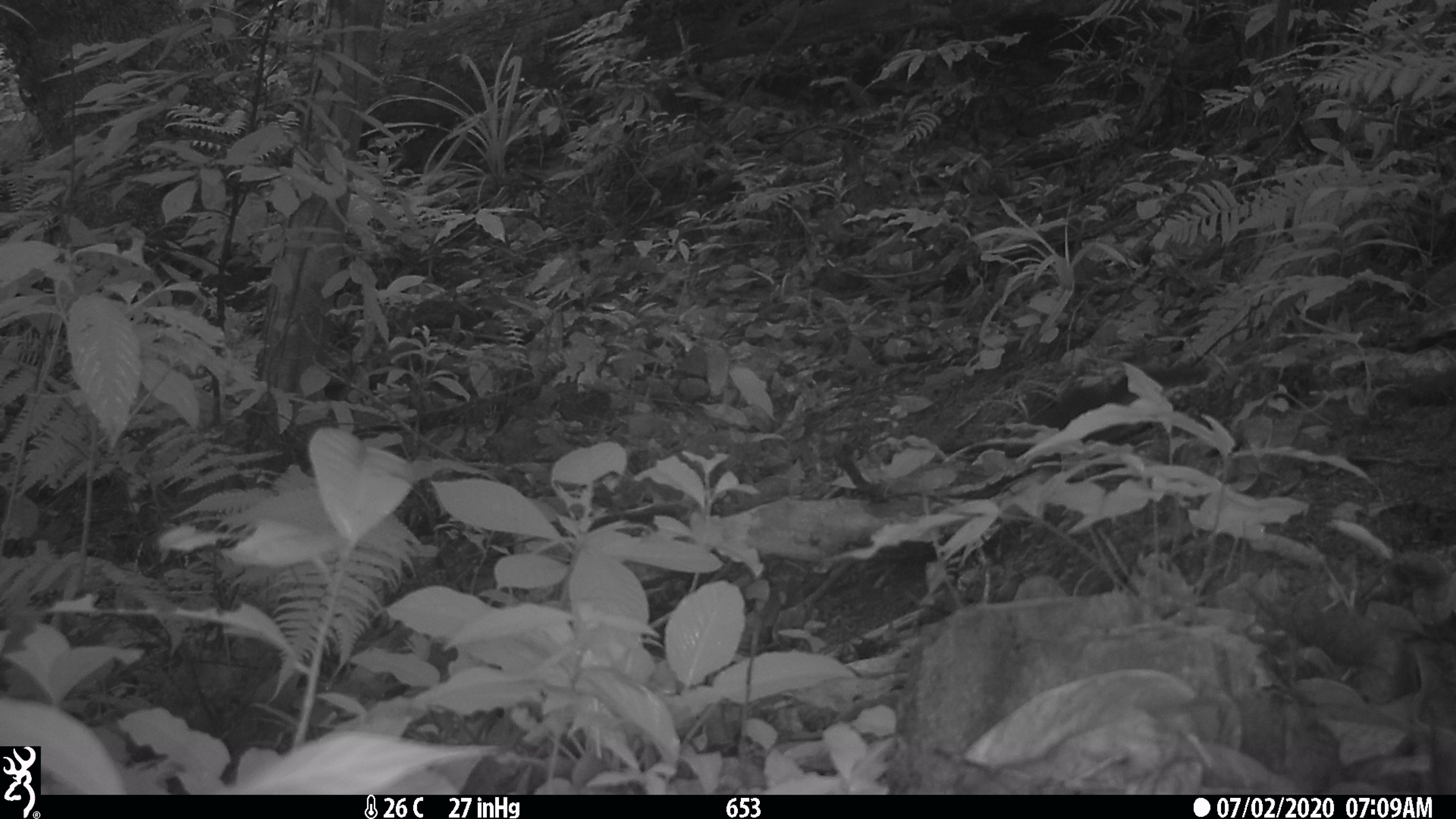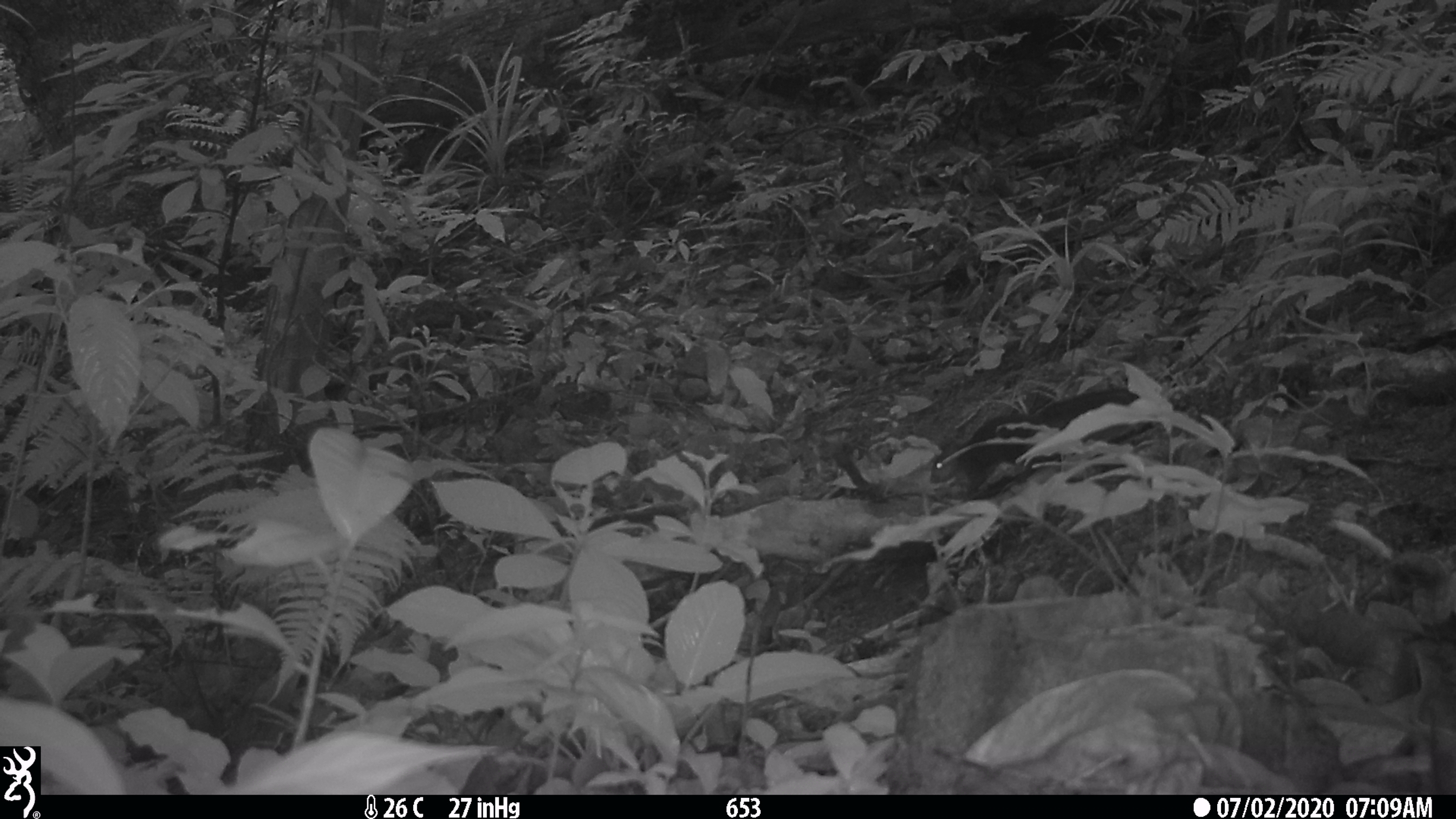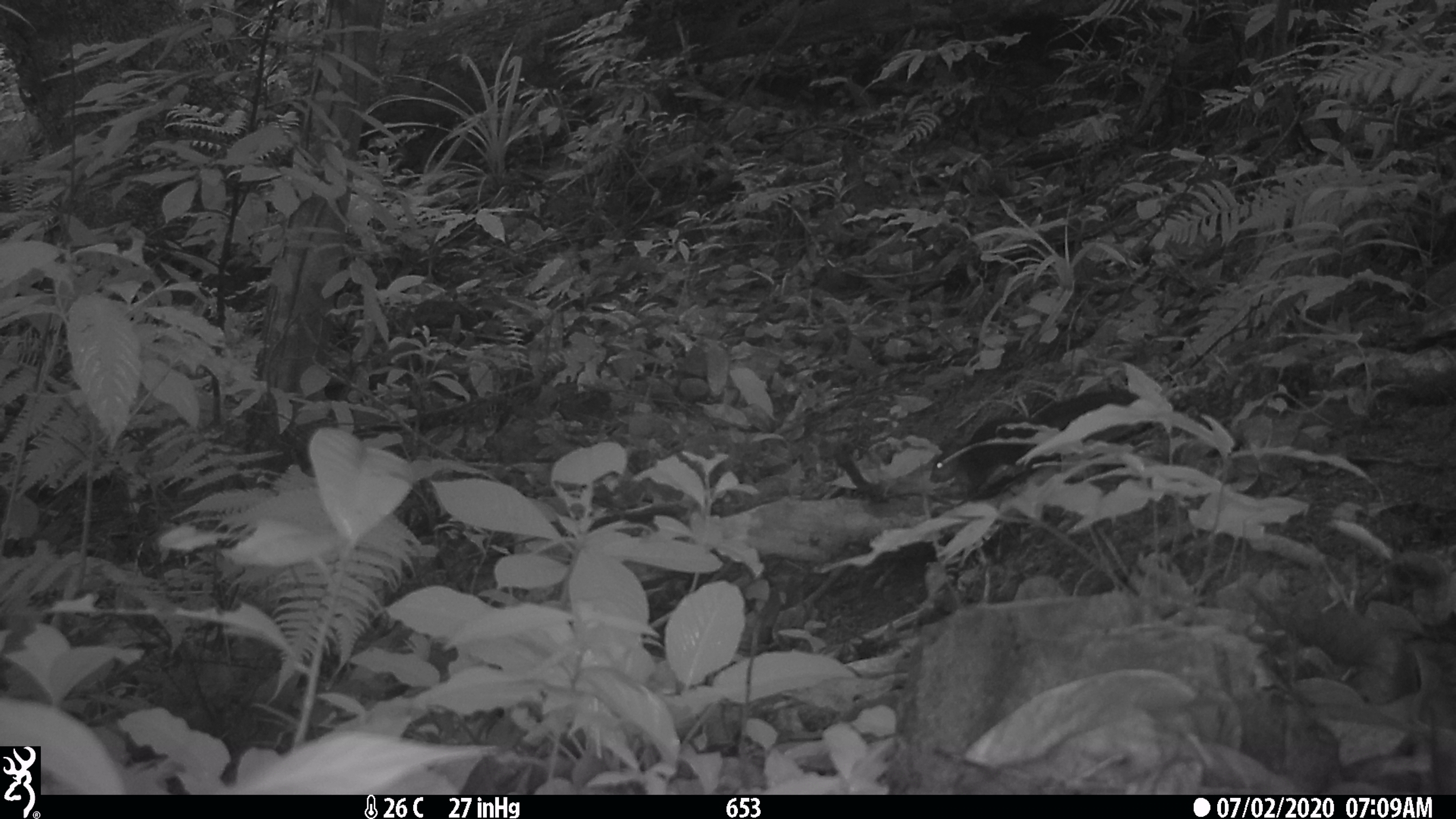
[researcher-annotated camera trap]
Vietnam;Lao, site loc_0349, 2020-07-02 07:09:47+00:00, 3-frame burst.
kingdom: Animalia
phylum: Chordata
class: Mammalia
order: Rodentia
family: Sciuridae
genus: Dremomys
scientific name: Dremomys rufigenis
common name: red-cheeked squirrel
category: red cheeked squirrel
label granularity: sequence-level